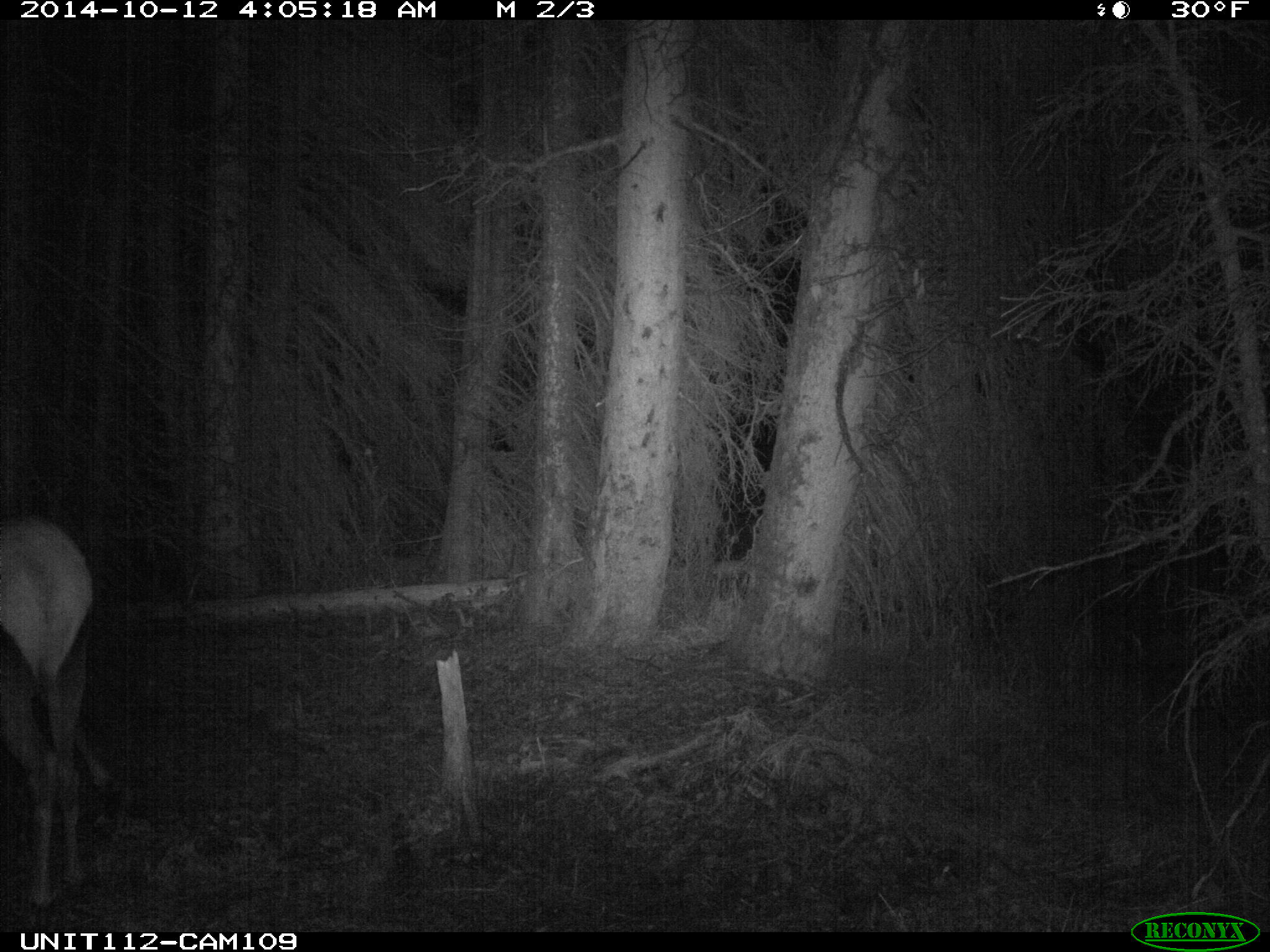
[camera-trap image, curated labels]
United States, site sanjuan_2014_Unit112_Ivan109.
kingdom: Animalia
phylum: Chordata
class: Mammalia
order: Artiodactyla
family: Cervidae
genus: Cervus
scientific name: Cervus elaphus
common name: red deer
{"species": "Cervus elaphus (red deer)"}